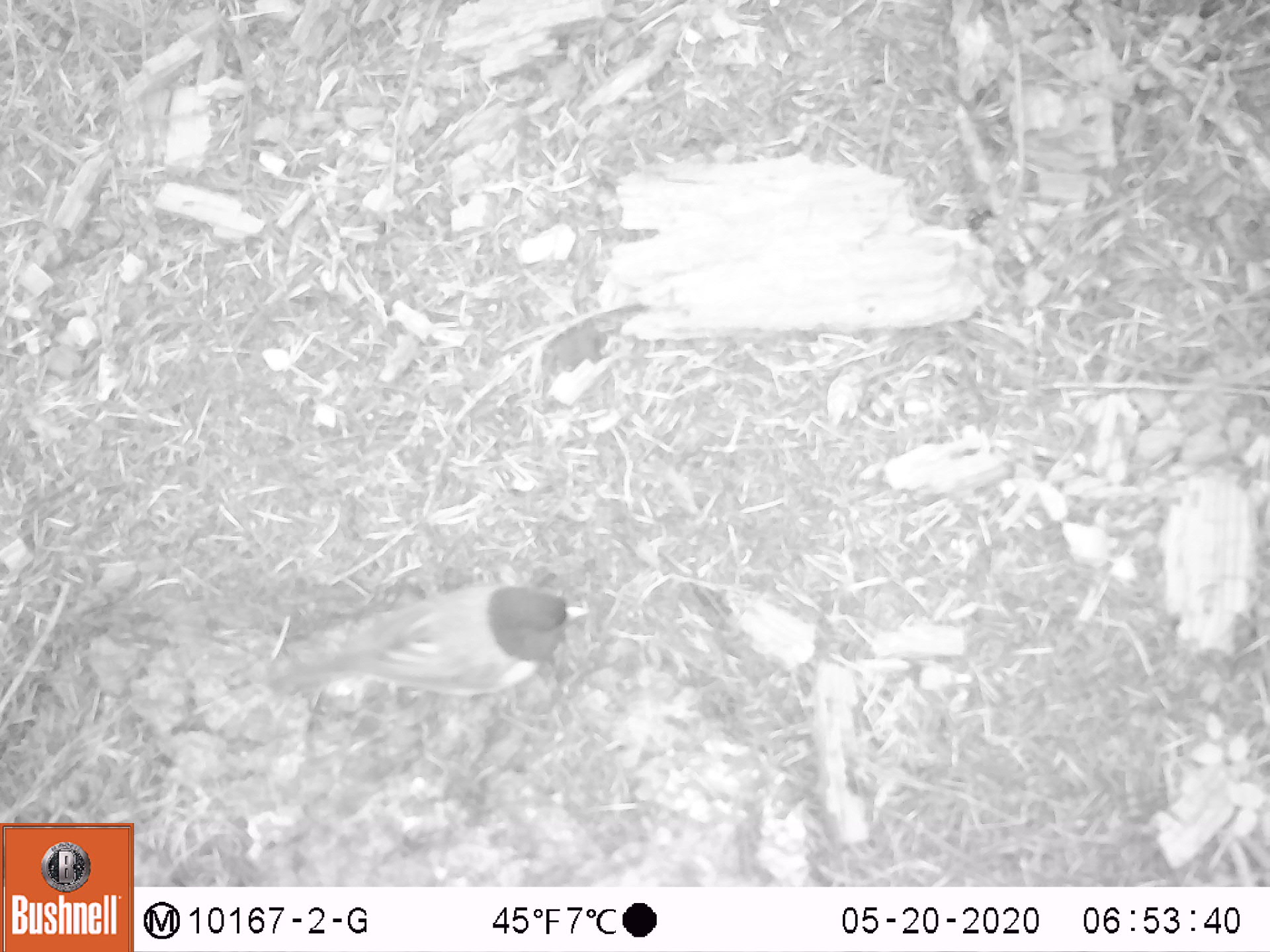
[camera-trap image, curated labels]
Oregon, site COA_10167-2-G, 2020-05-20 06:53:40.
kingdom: Animalia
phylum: Chordata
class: Aves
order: Passeriformes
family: Passerellidae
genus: Junco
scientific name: Junco hyemalis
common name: dark-eyed junco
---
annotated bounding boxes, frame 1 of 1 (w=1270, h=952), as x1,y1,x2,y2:
dark-eyed junco: 251,571,592,714